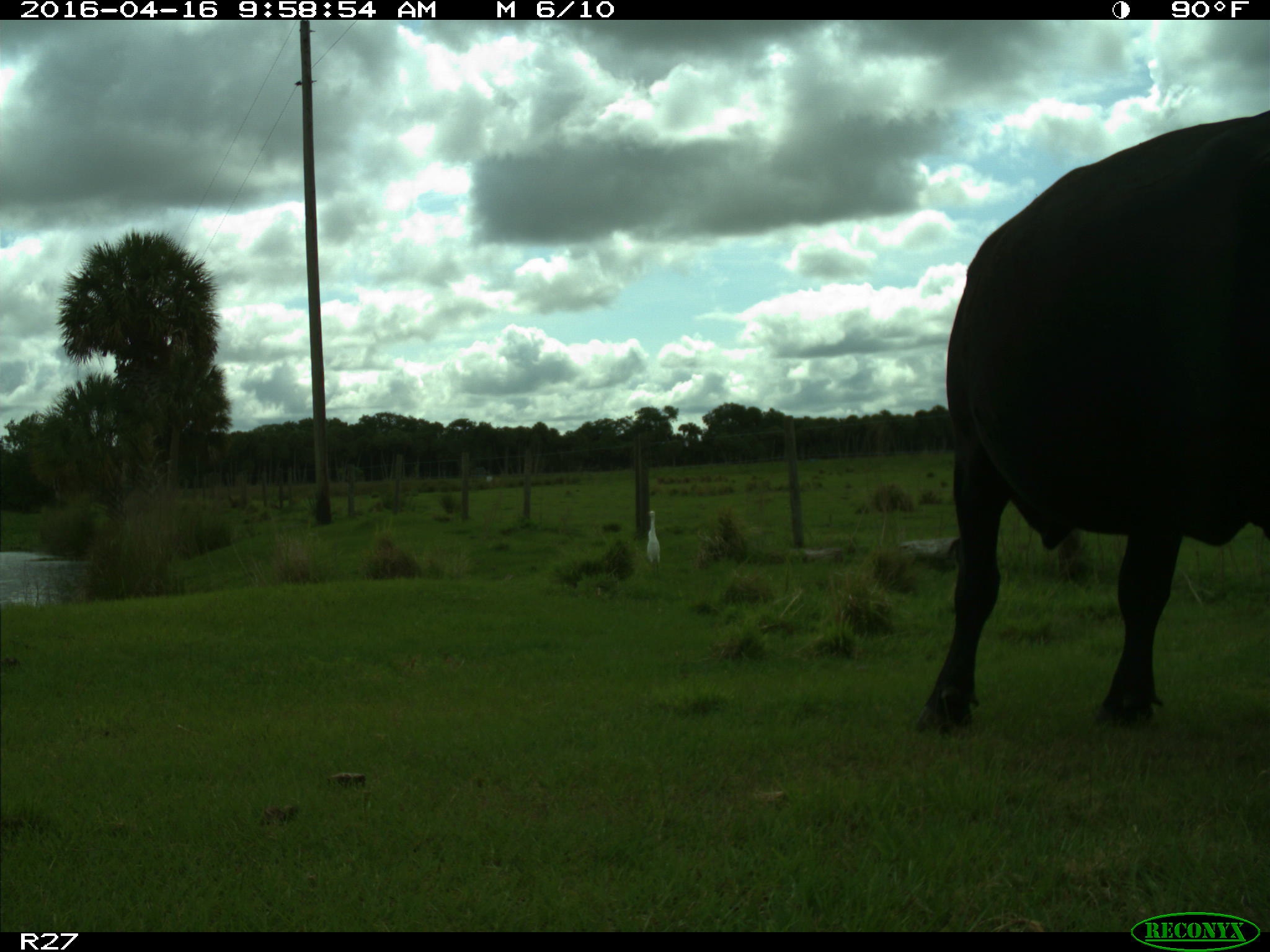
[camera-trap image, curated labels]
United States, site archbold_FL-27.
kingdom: Animalia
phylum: Chordata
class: Mammalia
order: Artiodactyla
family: Bovidae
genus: Bos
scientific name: Bos taurus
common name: domestic cow